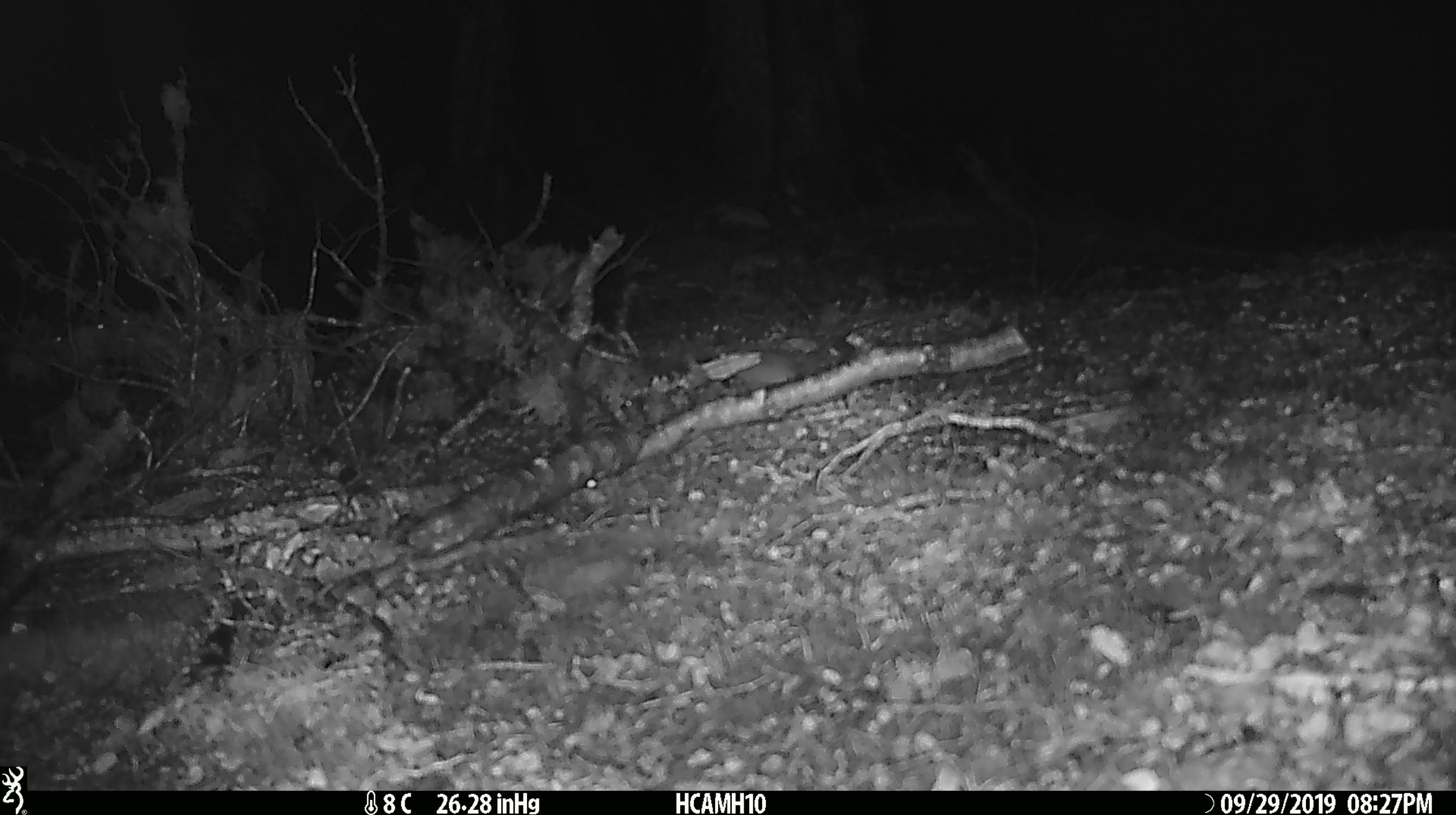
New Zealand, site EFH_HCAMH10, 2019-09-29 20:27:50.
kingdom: Animalia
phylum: Chordata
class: Mammalia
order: Rodentia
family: Muridae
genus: Mus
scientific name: Mus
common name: mouse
Mouse (Mus).